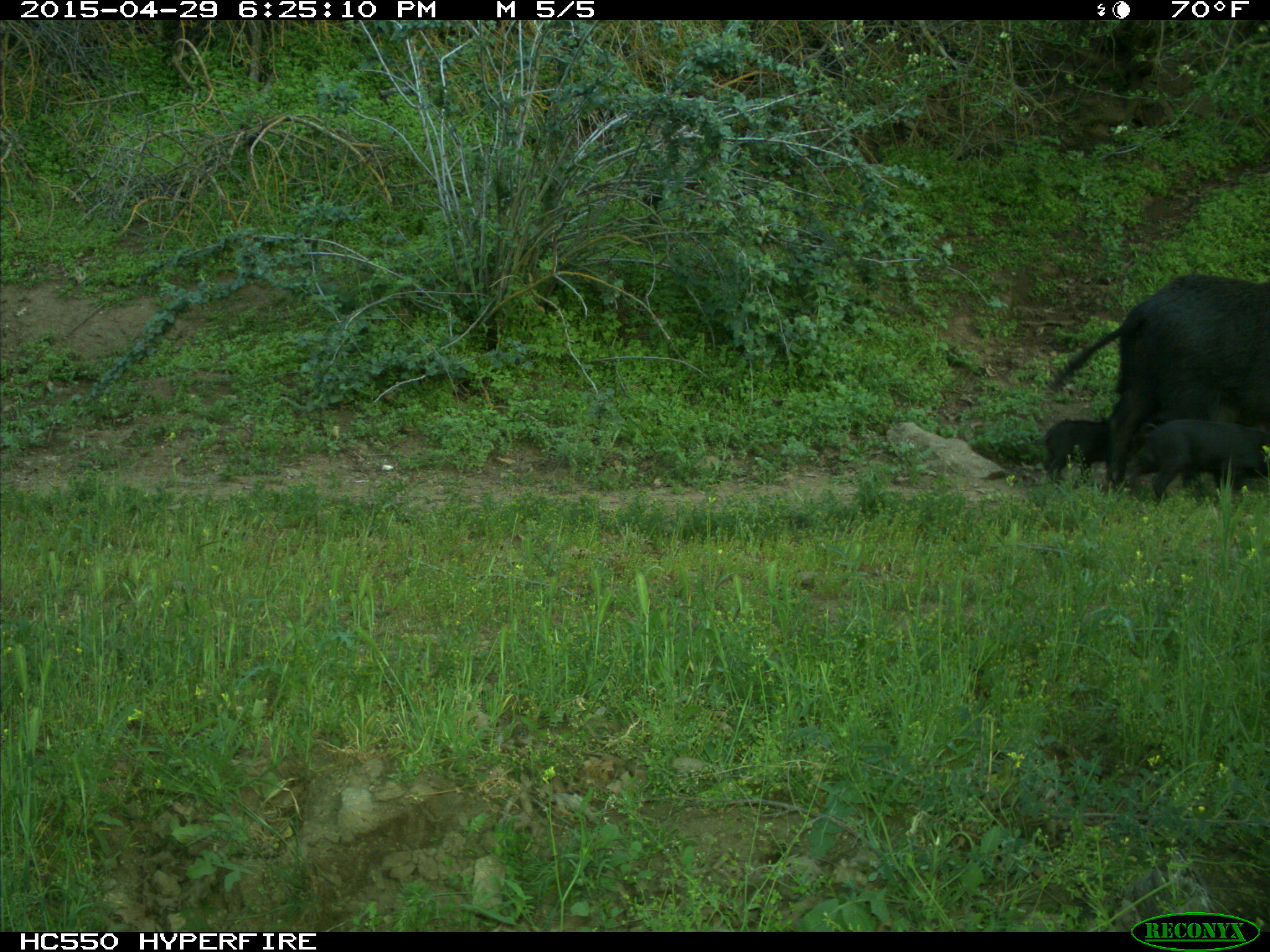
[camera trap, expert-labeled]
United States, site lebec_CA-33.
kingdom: Animalia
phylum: Chordata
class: Mammalia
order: Artiodactyla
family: Suidae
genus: Sus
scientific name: Sus scrofa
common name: wild boar